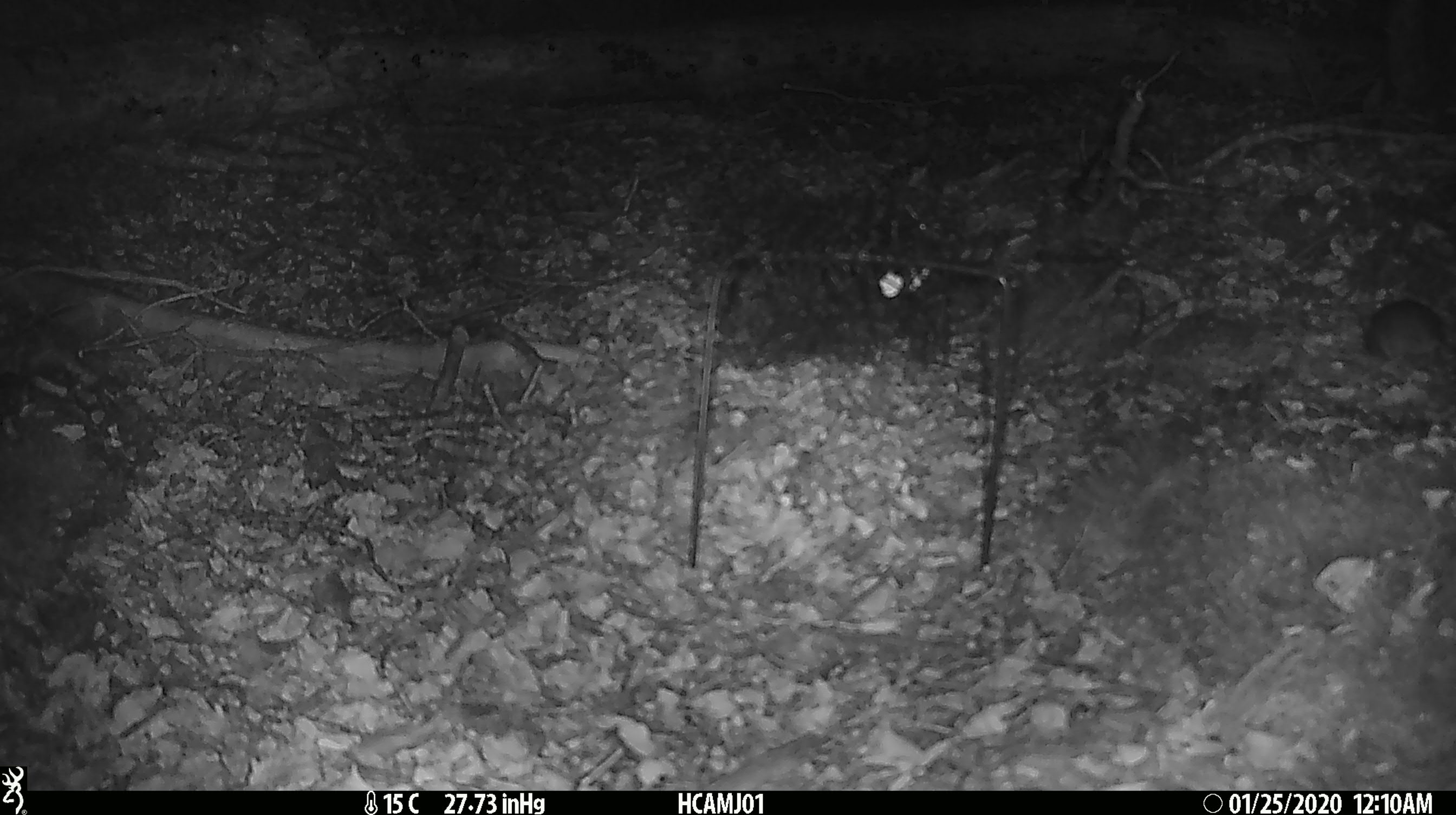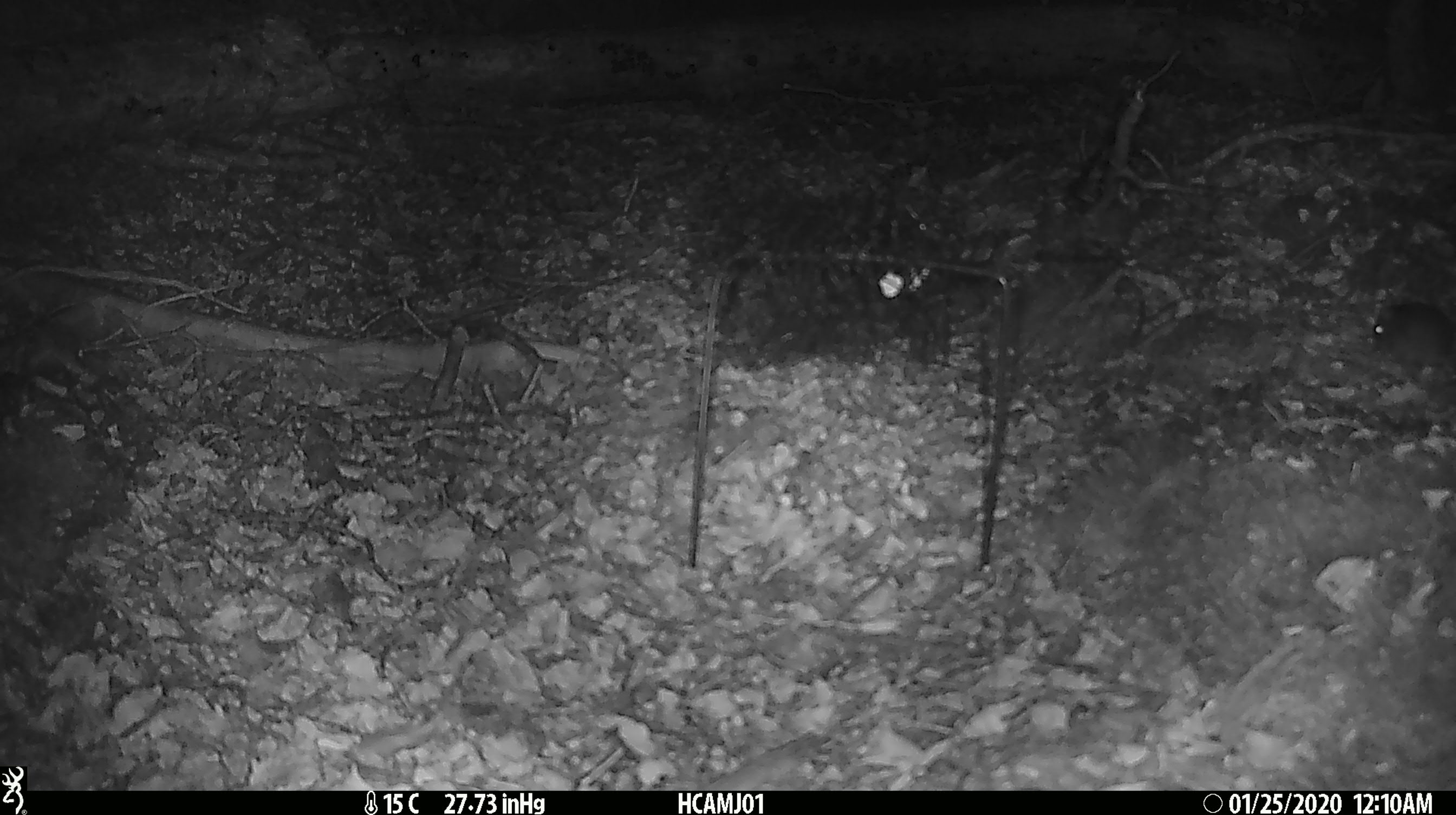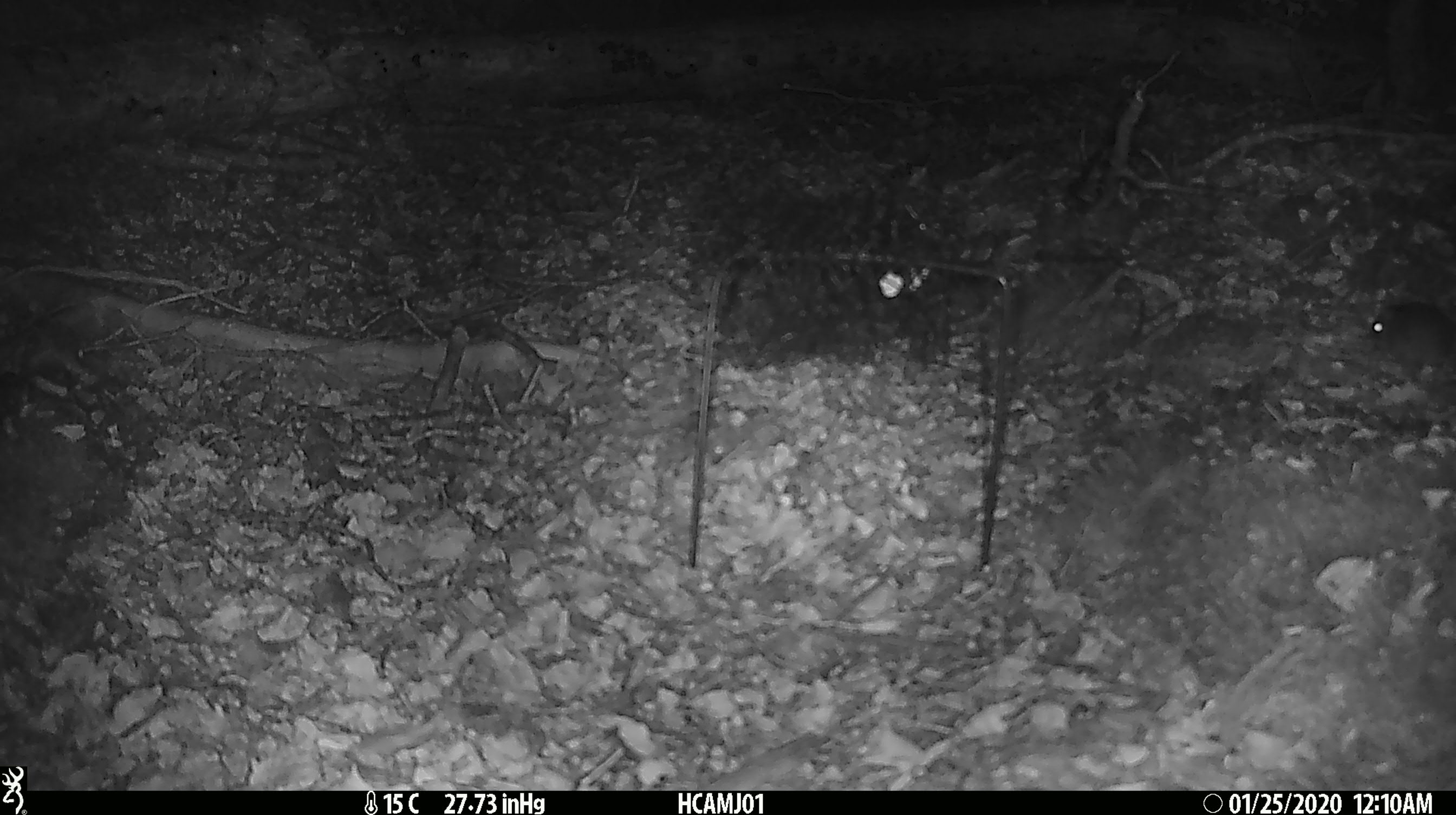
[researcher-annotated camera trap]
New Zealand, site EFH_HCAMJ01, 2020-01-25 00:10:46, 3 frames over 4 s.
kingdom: Animalia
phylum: Chordata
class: Mammalia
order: Rodentia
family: Muridae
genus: Mus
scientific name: Mus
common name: mouse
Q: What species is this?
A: Mouse (Mus).